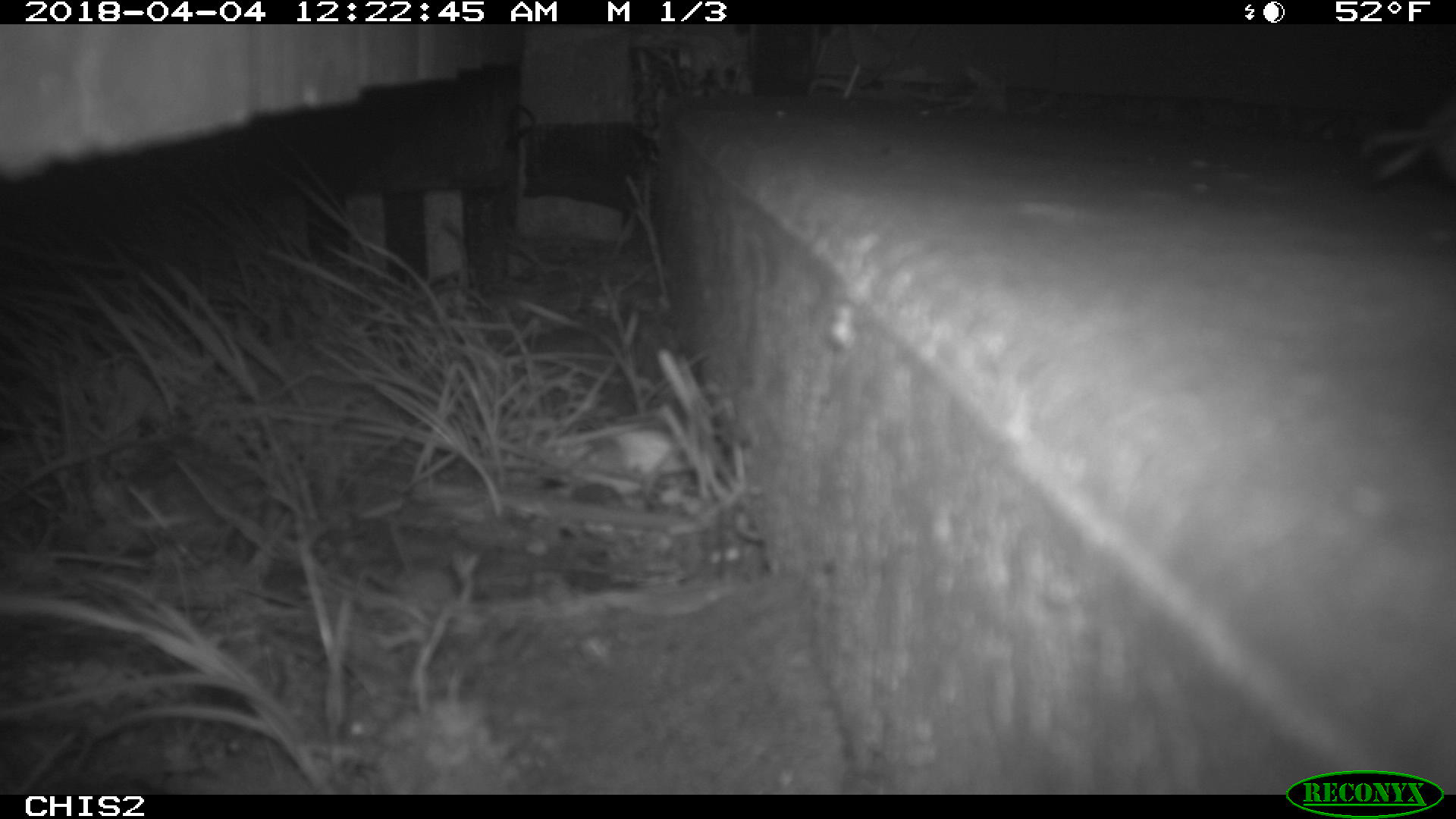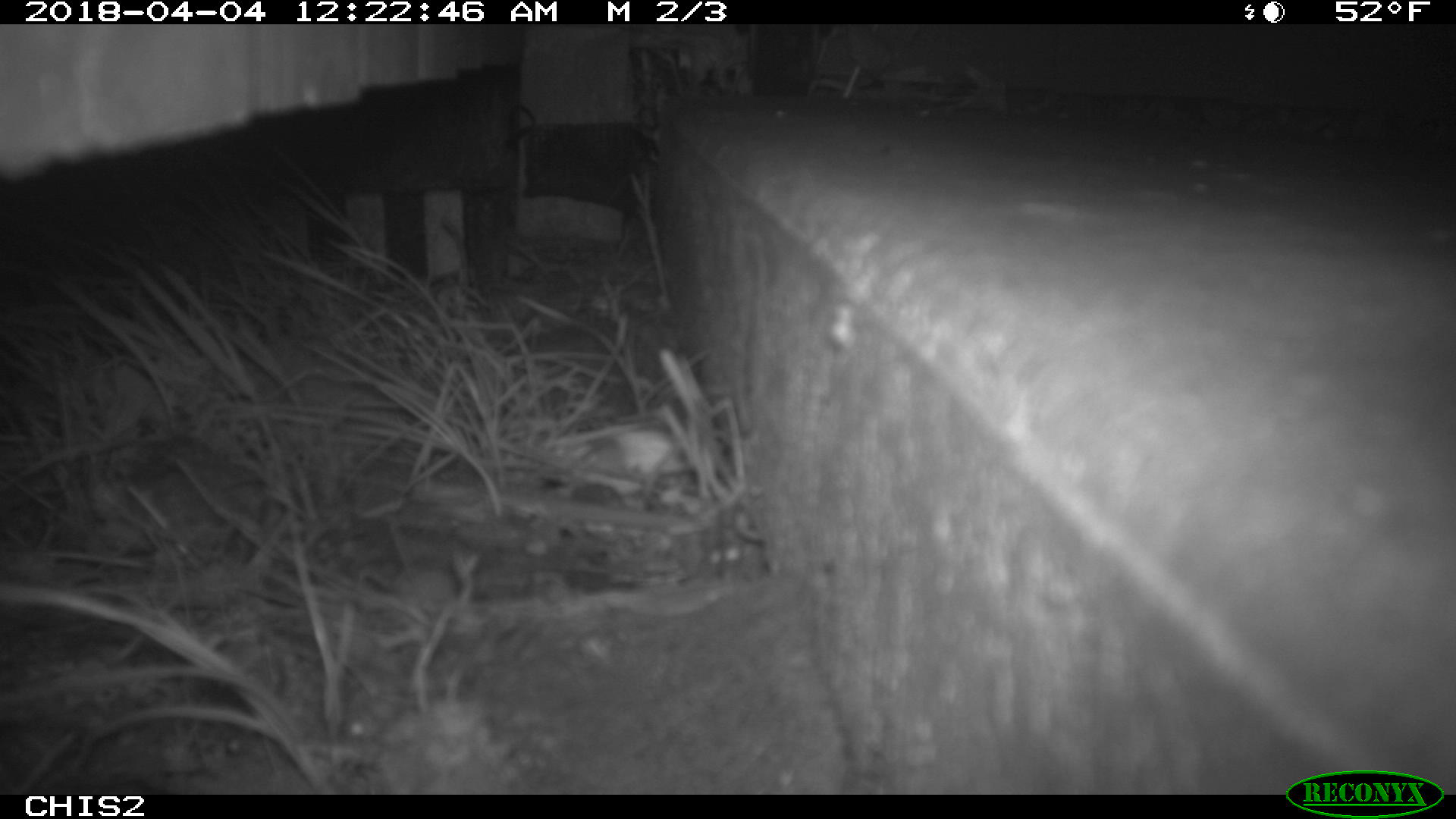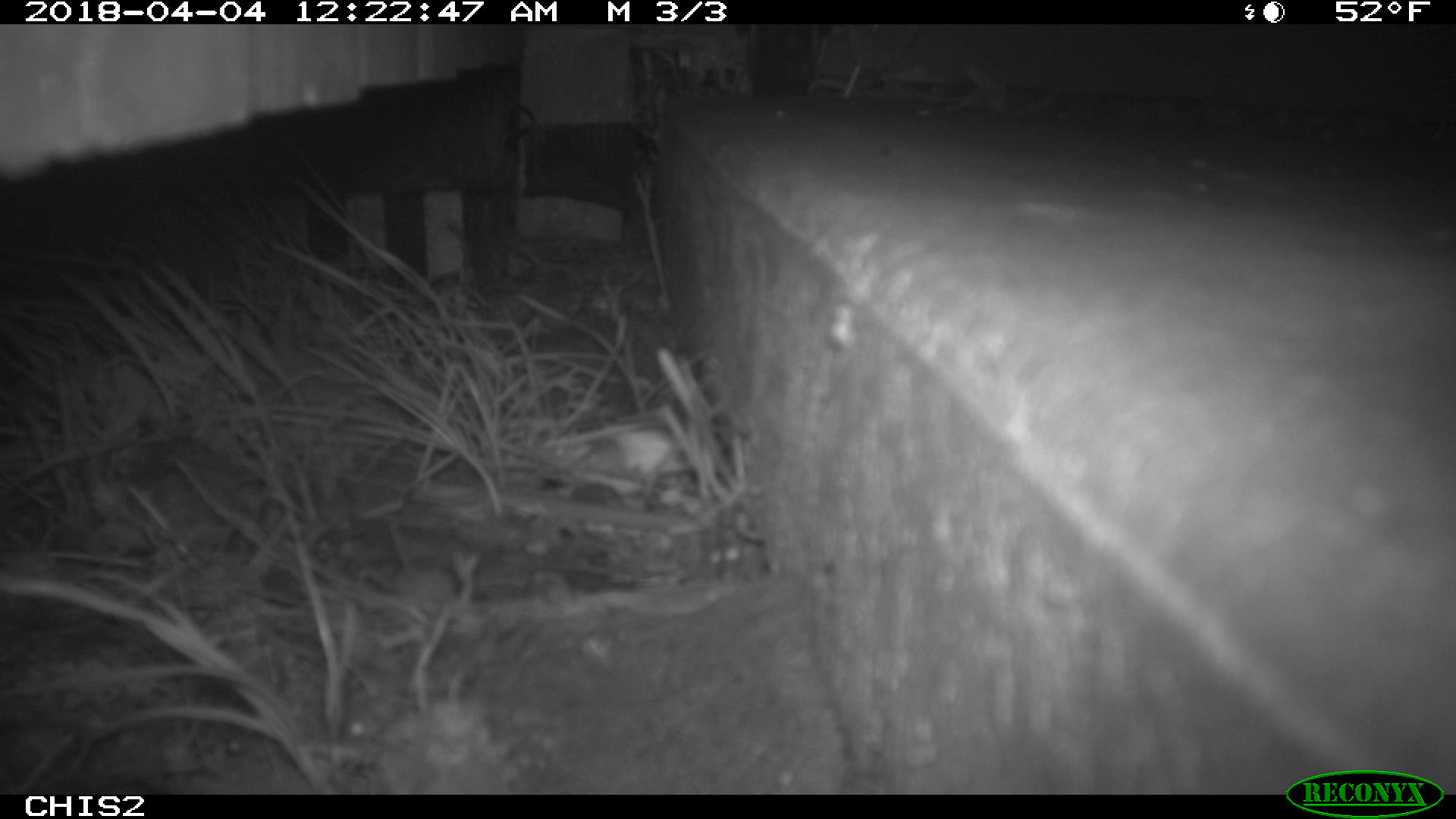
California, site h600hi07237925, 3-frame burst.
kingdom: Animalia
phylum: Chordata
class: Mammalia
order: Rodentia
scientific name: Rodentia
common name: rodent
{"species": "rodent (Rodentia)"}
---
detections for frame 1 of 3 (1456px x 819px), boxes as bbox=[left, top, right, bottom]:
rodent: bbox=[1360, 110, 1455, 182]